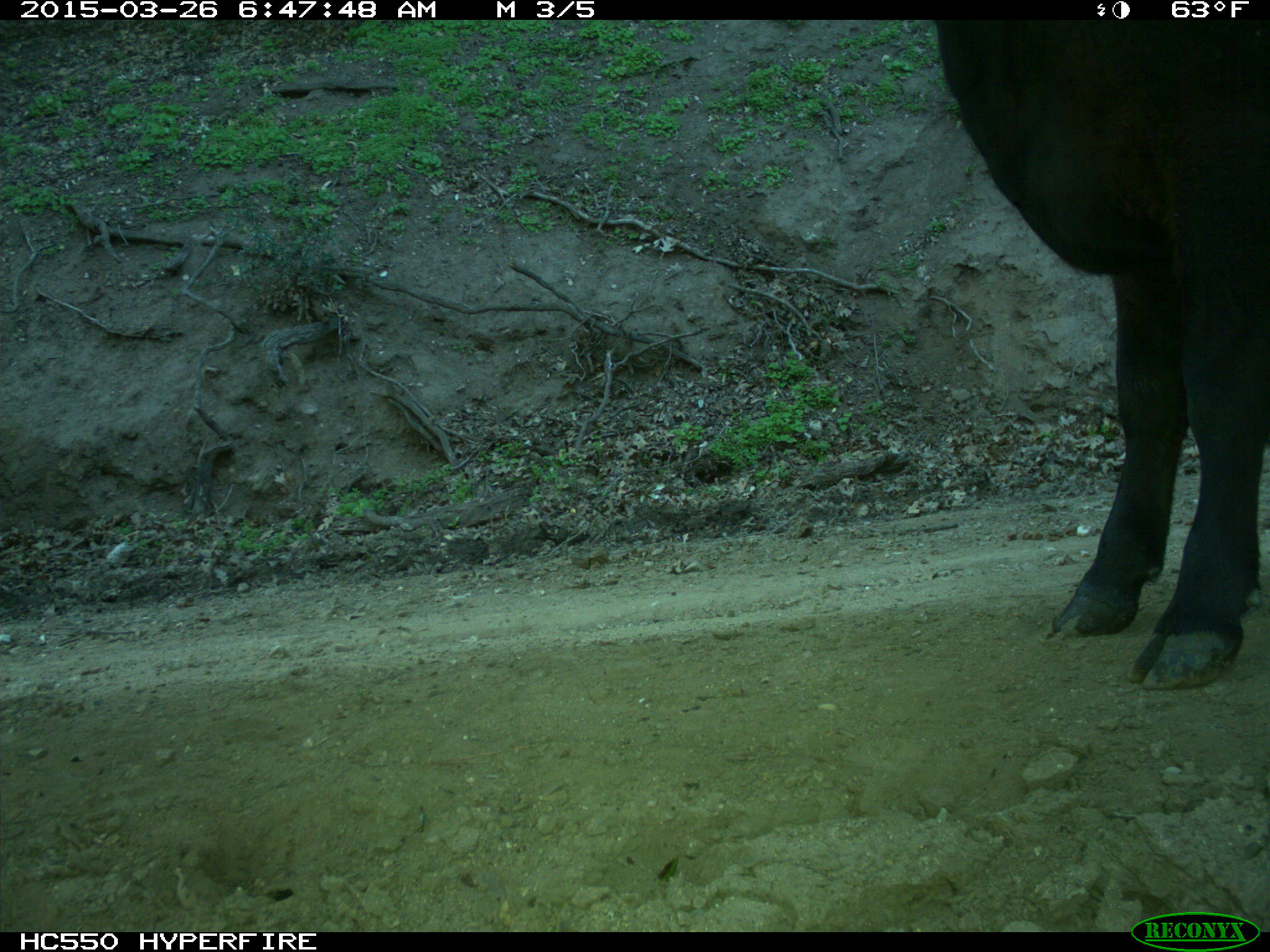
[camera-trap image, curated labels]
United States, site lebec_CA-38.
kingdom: Animalia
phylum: Chordata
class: Mammalia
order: Artiodactyla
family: Bovidae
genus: Bos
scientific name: Bos taurus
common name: domestic cow